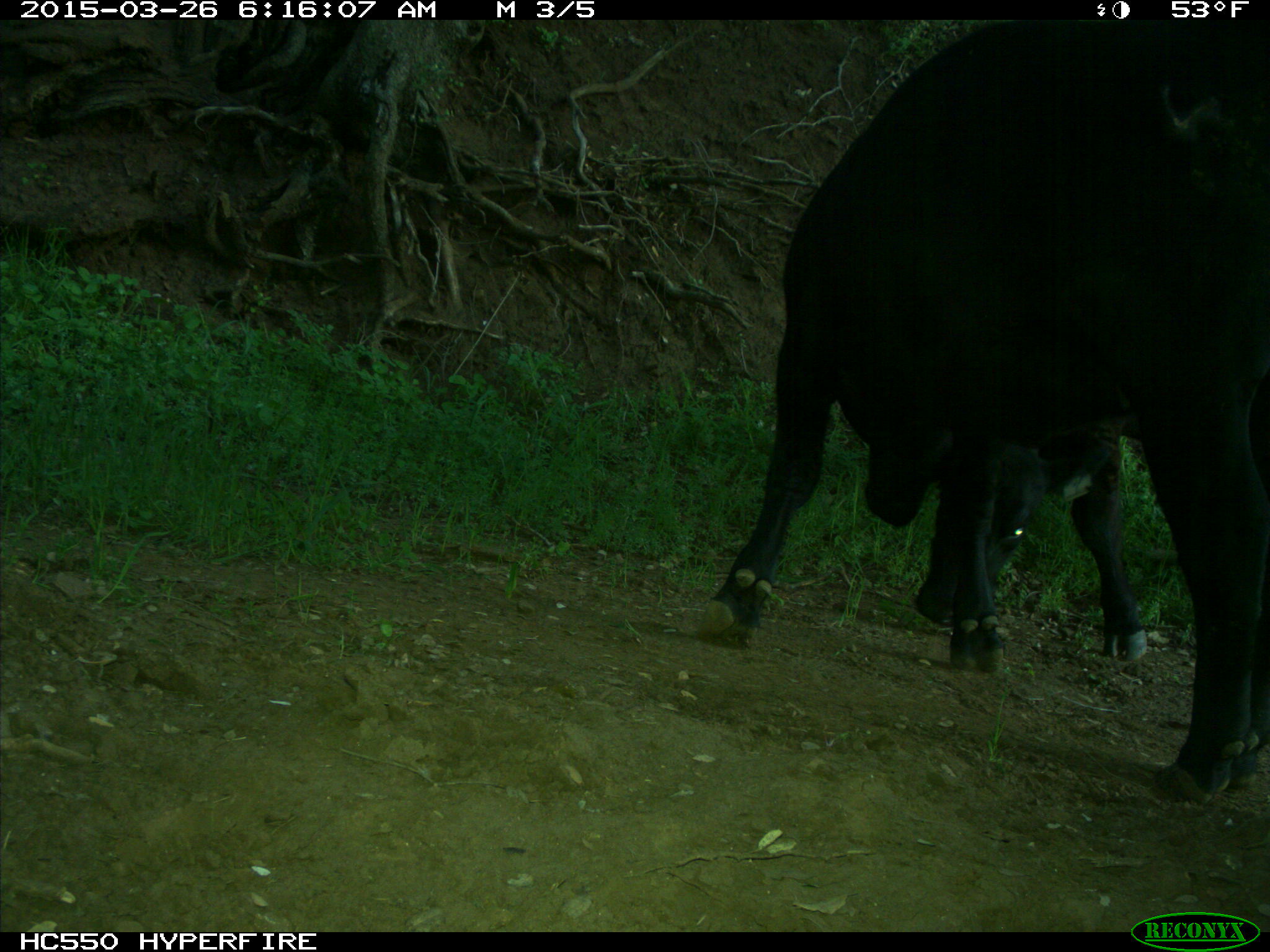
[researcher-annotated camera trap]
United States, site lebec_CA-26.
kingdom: Animalia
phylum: Chordata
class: Mammalia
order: Artiodactyla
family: Bovidae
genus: Bos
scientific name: Bos taurus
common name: domestic cow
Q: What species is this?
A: Bos taurus (domestic cow).